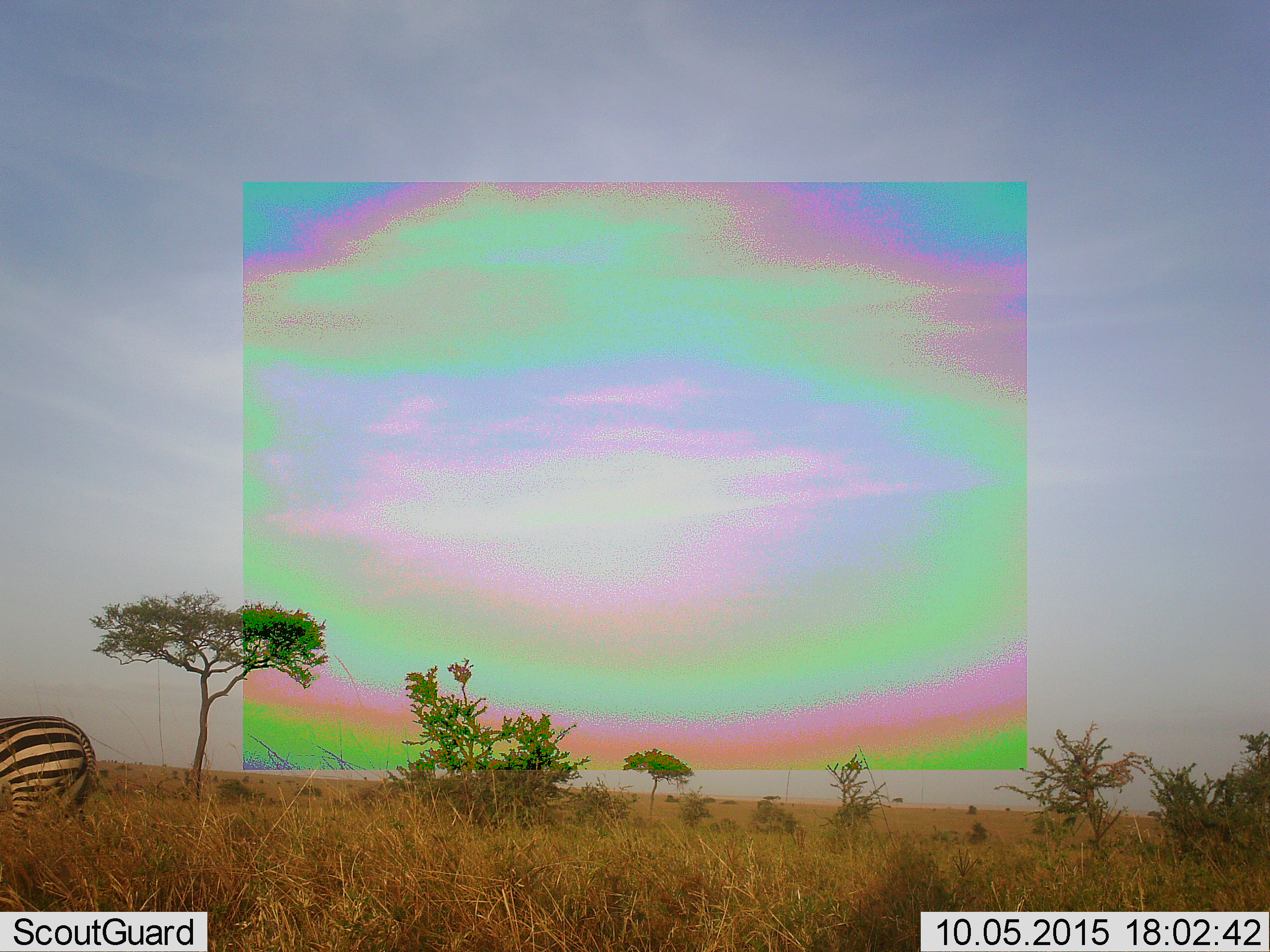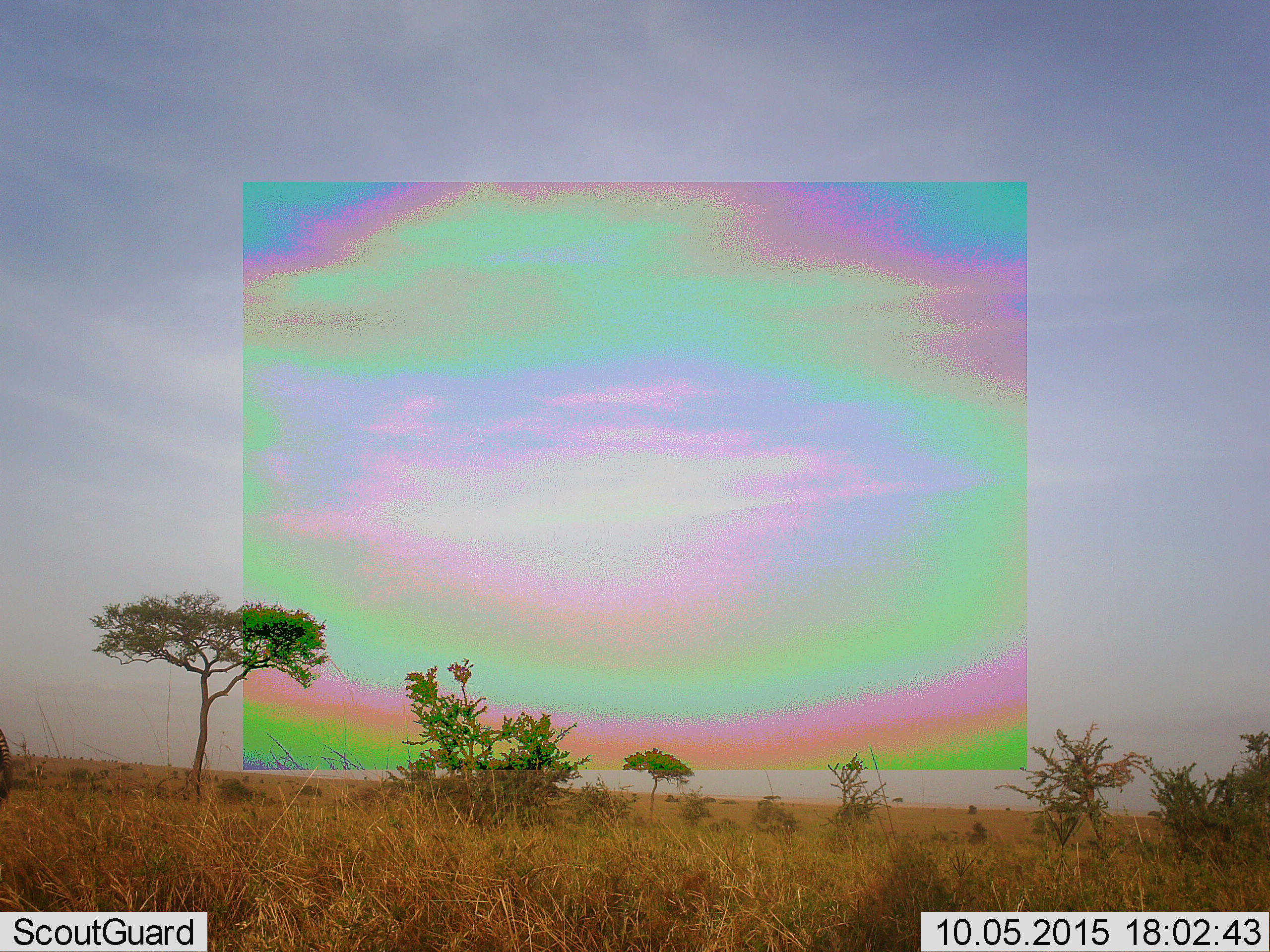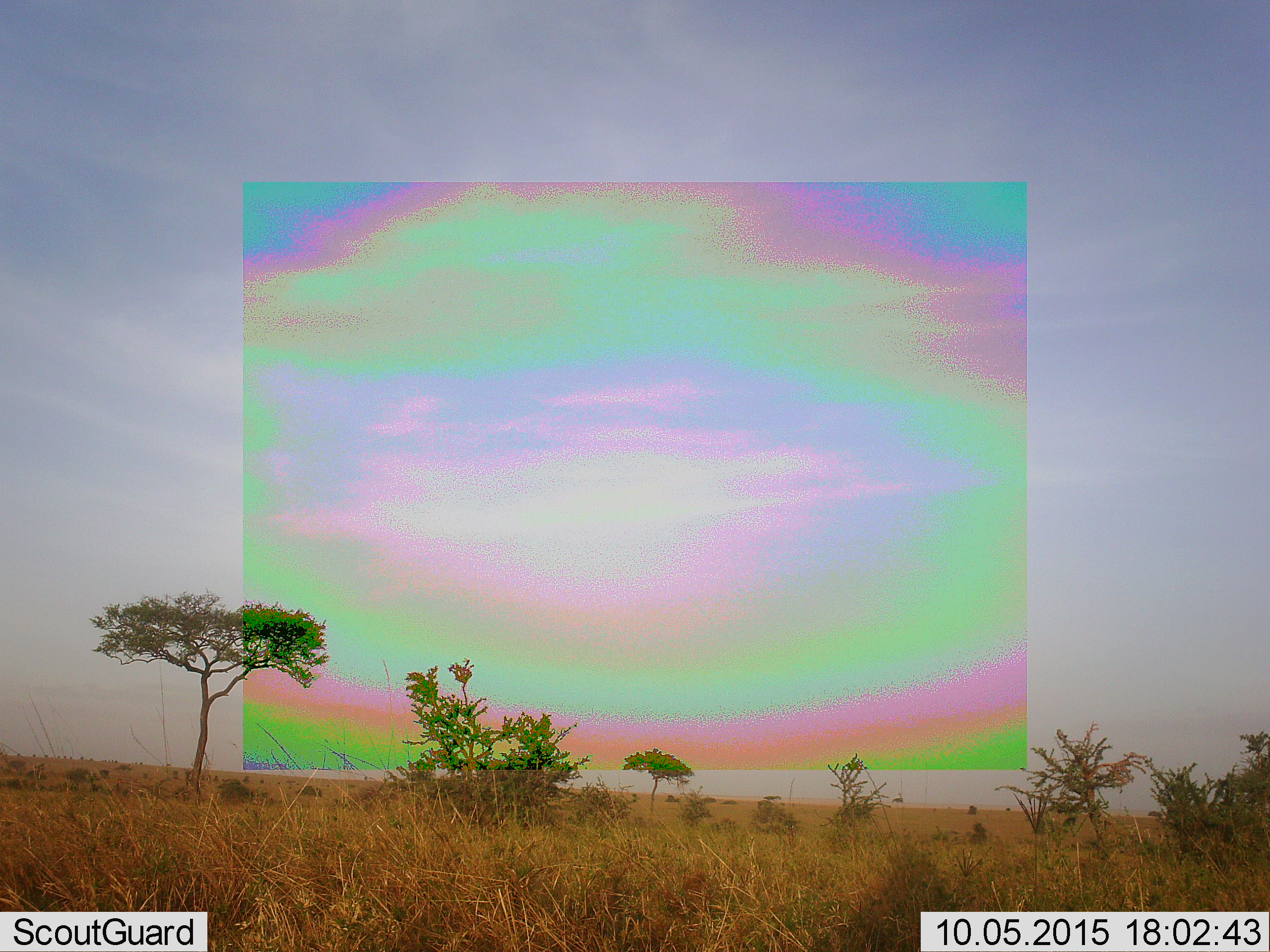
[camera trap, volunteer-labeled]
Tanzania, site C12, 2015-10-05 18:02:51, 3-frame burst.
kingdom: Animalia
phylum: Chordata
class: Mammalia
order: Perissodactyla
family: Equidae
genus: Equus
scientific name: Equus quagga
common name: plains zebra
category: zebra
Zebra (plains zebra) (Equus quagga), count 1. Behavior (volunteer vote fractions): standing 6%, resting 0%, moving 94%, interacting 0%. Young present (vote fraction): 0%. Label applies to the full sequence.